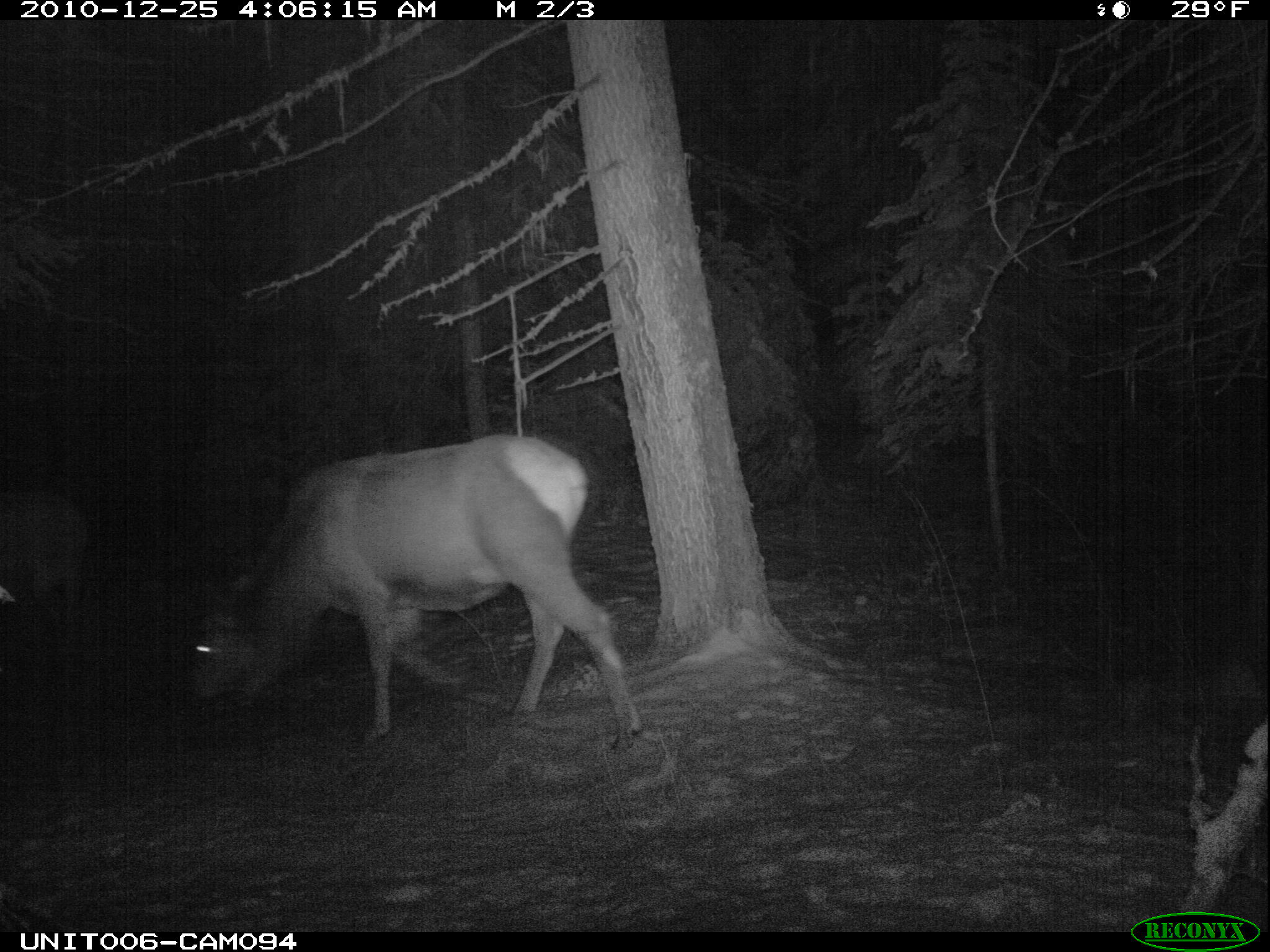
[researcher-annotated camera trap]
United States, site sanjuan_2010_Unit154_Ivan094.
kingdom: Animalia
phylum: Chordata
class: Mammalia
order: Artiodactyla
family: Cervidae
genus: Cervus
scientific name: Cervus elaphus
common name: red deer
Cervus elaphus (red deer).